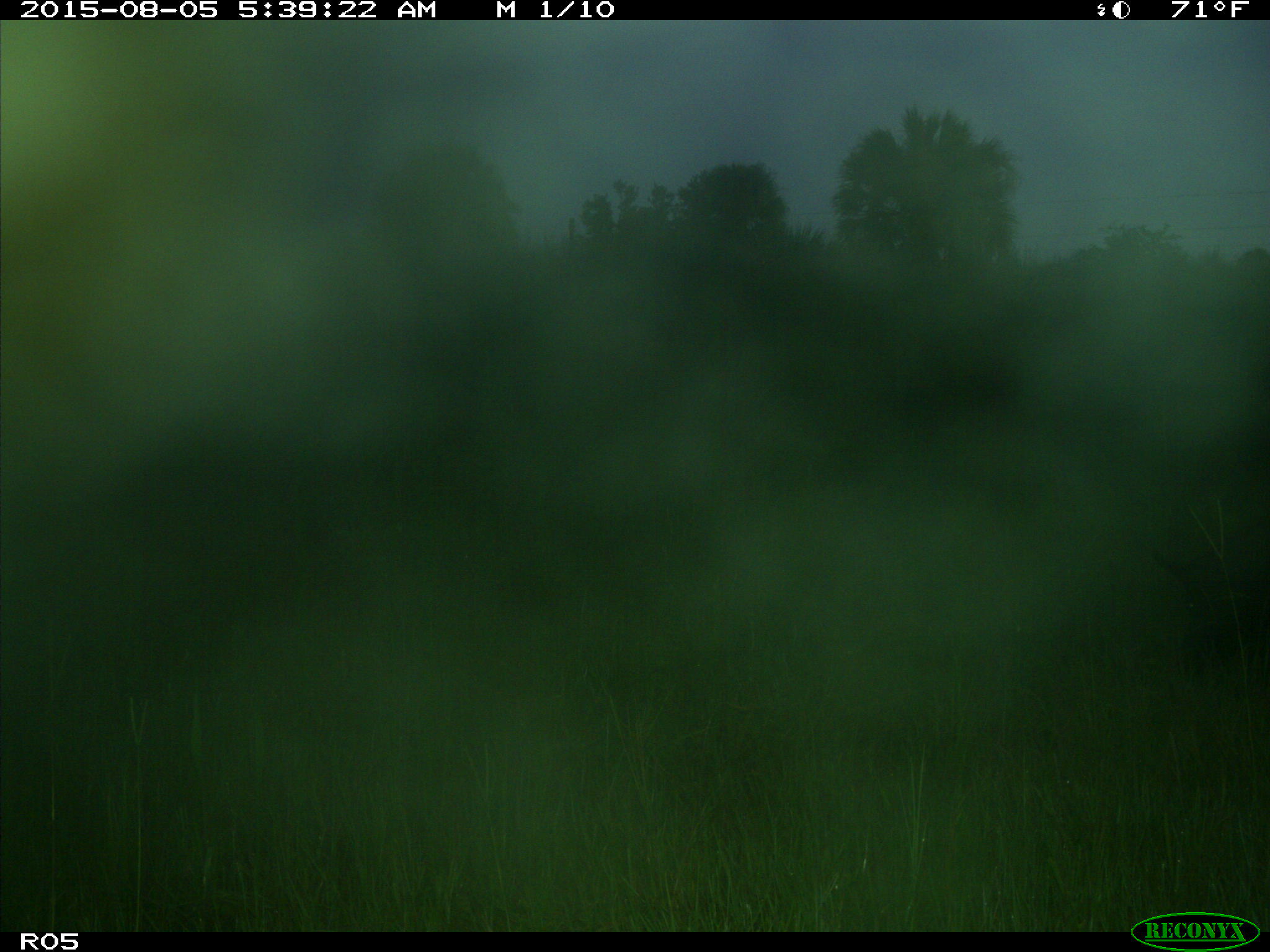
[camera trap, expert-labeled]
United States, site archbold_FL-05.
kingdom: Animalia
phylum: Chordata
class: Mammalia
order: Artiodactyla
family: Suidae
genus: Sus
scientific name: Sus scrofa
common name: wild boar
Sus scrofa (wild boar).